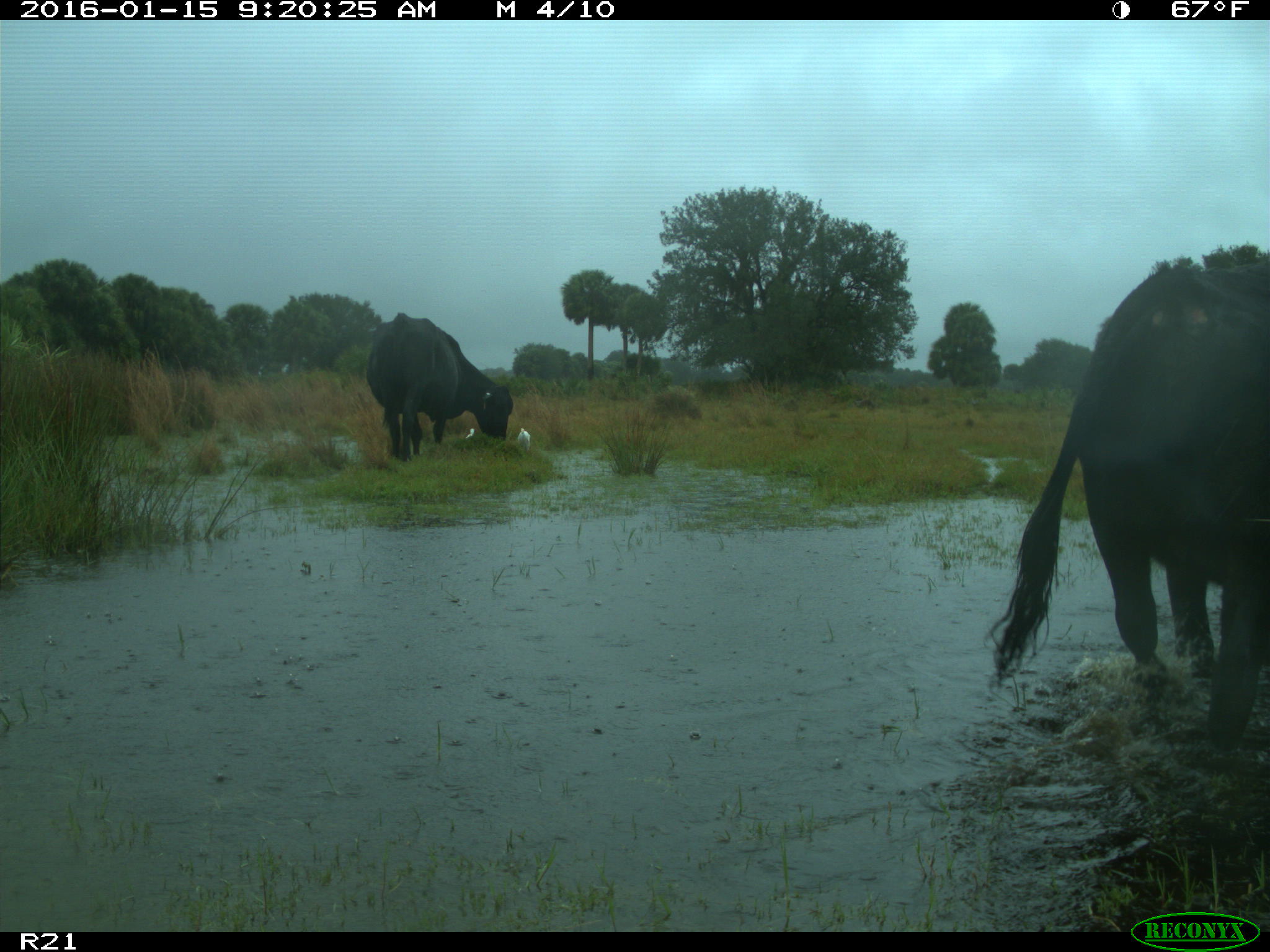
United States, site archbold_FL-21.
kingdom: Animalia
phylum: Chordata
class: Mammalia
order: Artiodactyla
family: Bovidae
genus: Bos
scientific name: Bos taurus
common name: domestic cow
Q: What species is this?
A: Bos taurus (domestic cow).